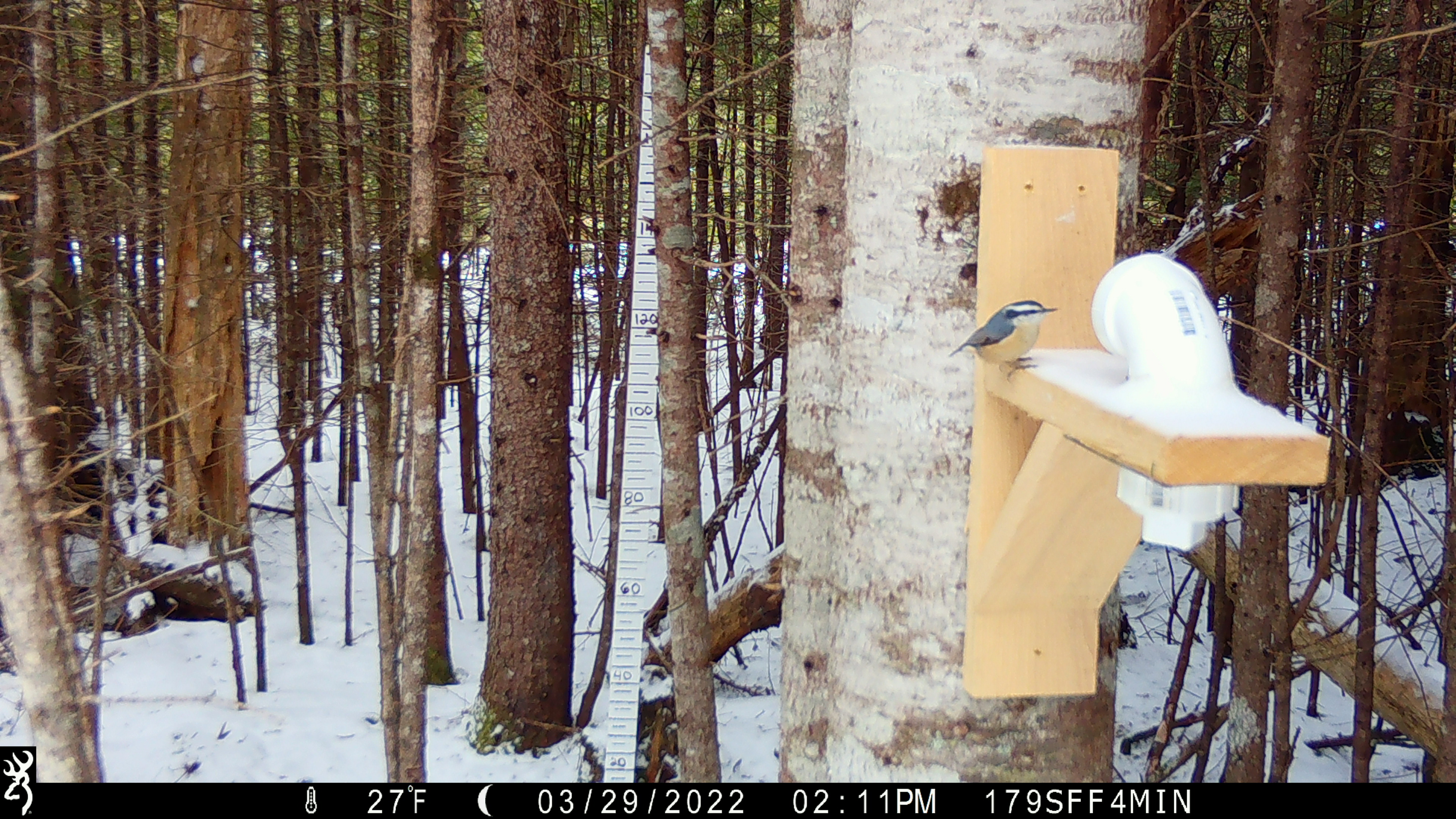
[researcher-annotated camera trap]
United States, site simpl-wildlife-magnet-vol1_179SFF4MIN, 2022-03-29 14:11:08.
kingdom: Animalia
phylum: Chordata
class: Aves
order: Passeriformes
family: Sittidae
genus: Sitta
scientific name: Sitta canadensis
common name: red-breasted nuthatch